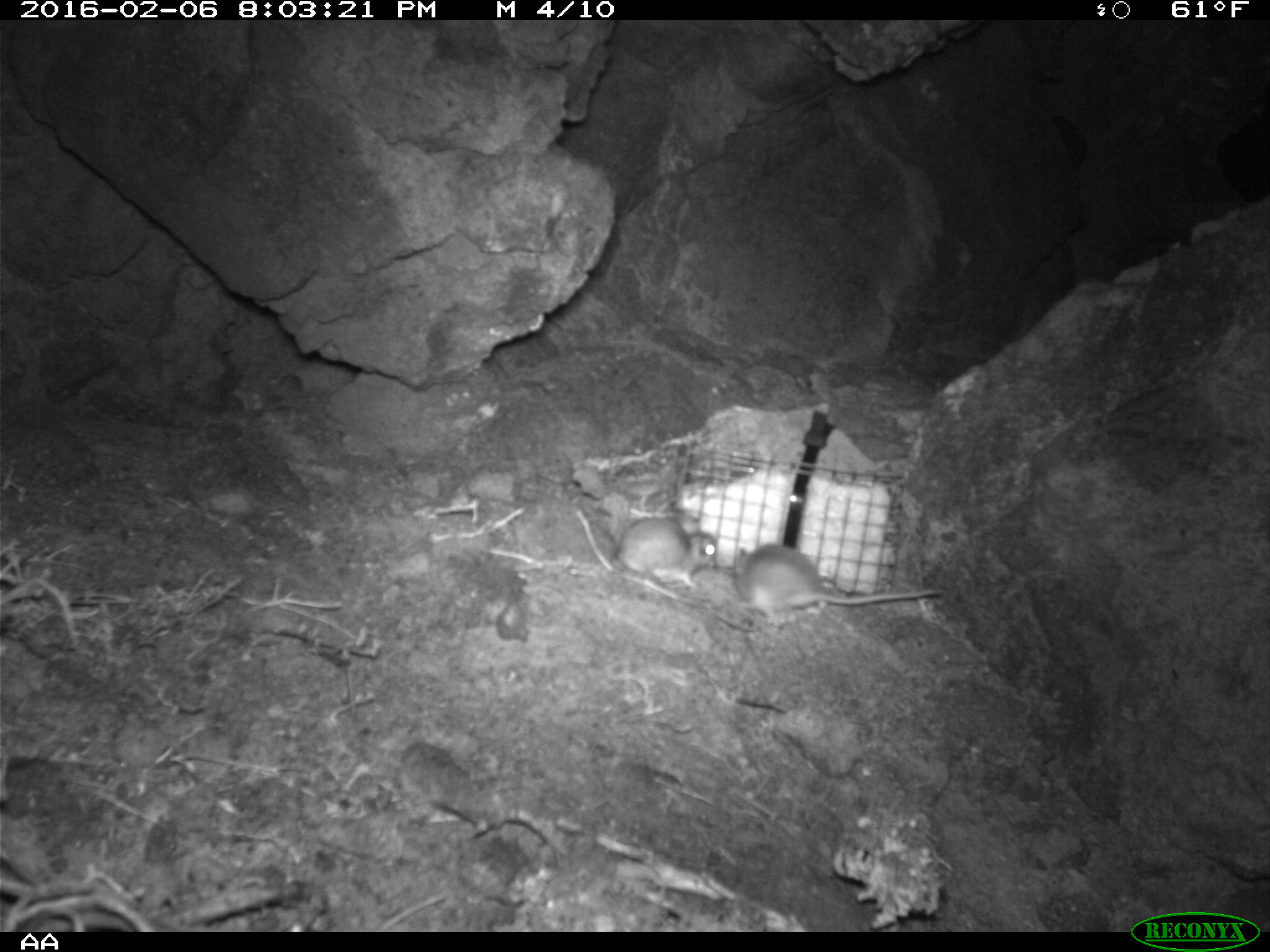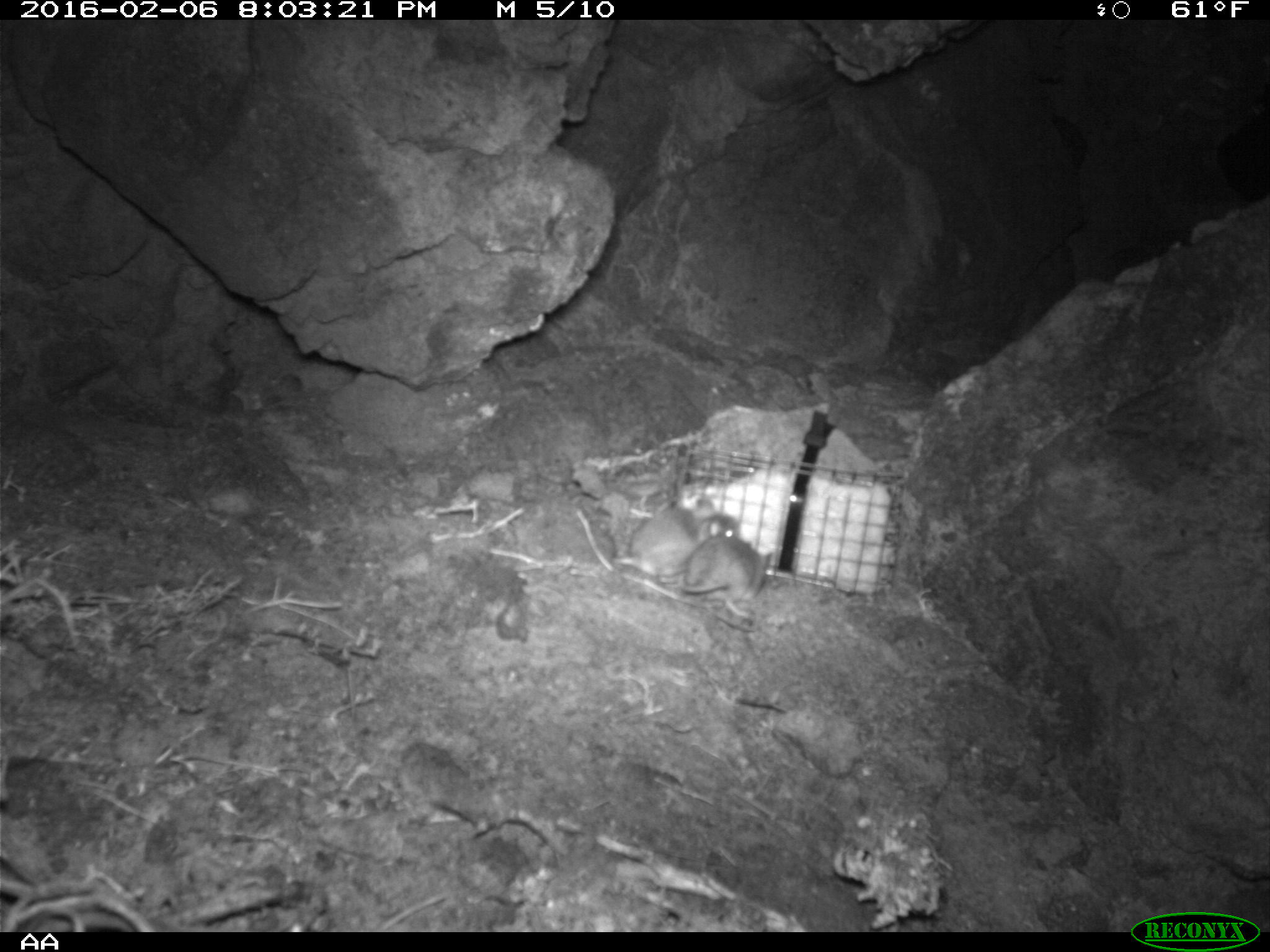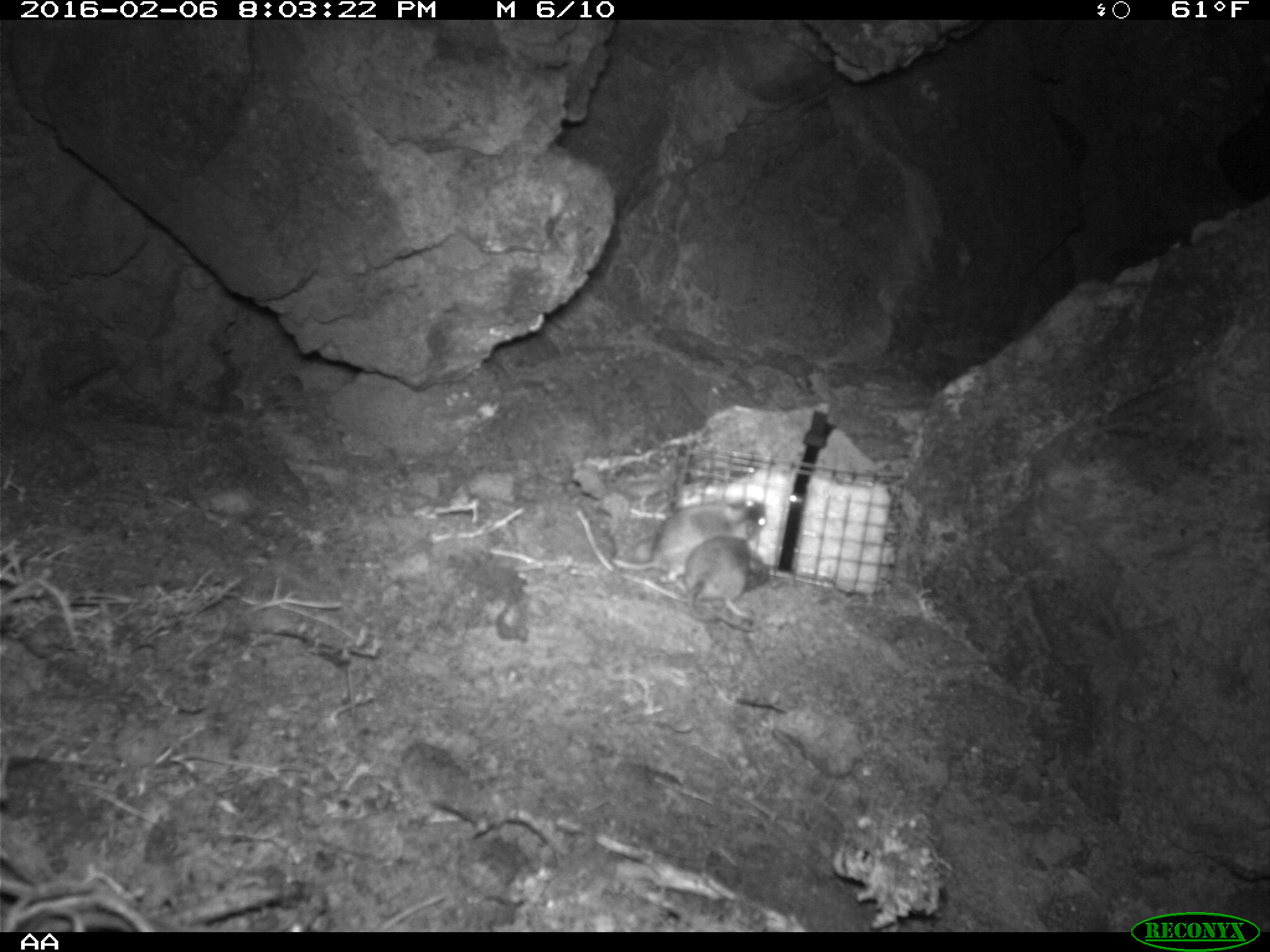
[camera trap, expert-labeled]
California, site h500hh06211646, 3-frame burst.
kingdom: Animalia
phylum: Chordata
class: Mammalia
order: Rodentia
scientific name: Rodentia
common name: rodent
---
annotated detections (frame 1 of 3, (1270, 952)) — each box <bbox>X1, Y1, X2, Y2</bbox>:
rodent: <bbox>731, 542, 944, 624</bbox>; <bbox>581, 501, 716, 590</bbox>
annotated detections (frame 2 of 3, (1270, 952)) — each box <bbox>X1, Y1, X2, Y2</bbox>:
rodent: <bbox>616, 505, 740, 578</bbox>; <bbox>678, 533, 770, 619</bbox>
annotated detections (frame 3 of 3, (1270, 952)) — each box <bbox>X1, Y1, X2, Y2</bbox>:
rodent: <bbox>611, 492, 765, 582</bbox>; <bbox>683, 534, 768, 633</bbox>